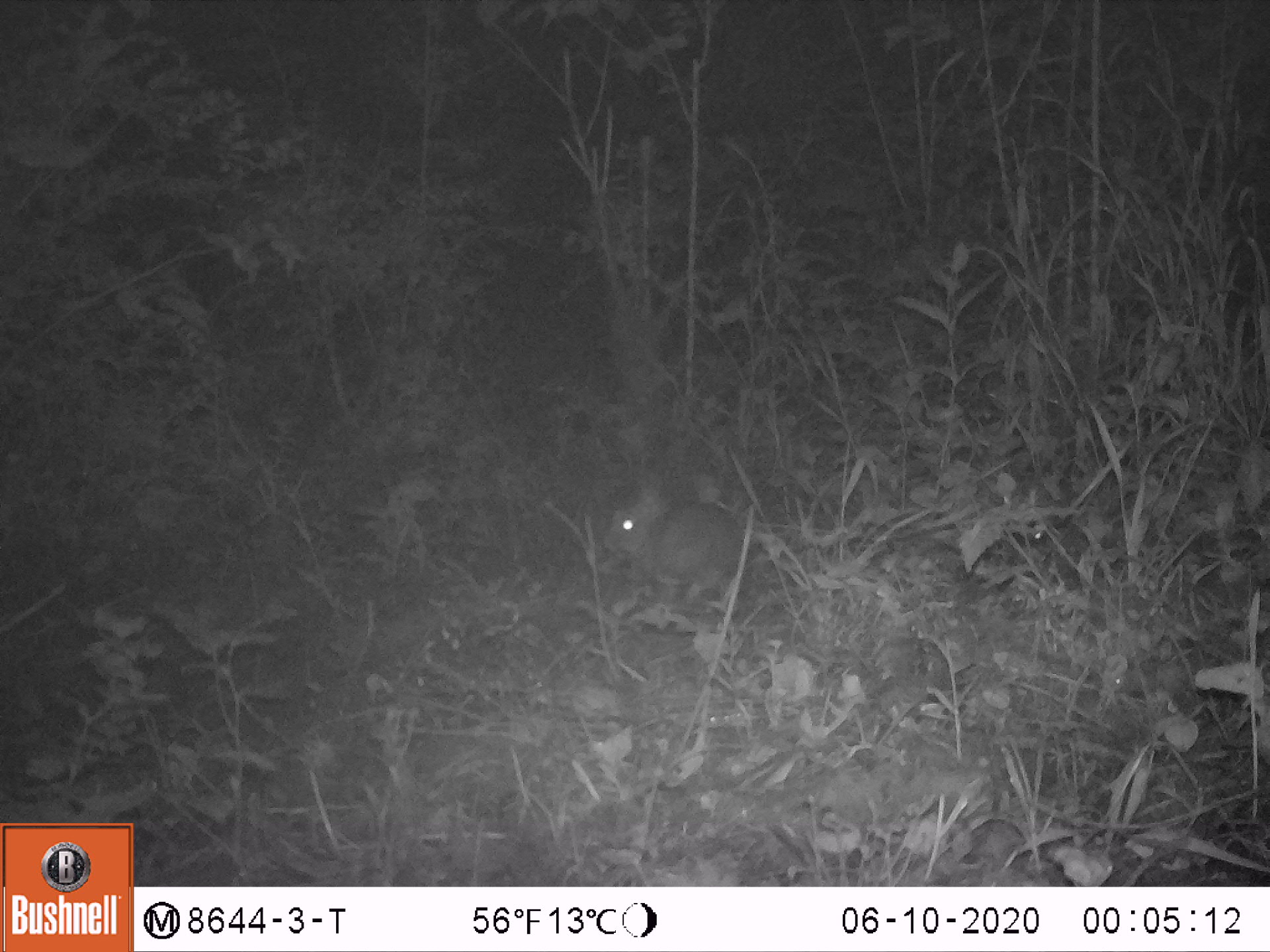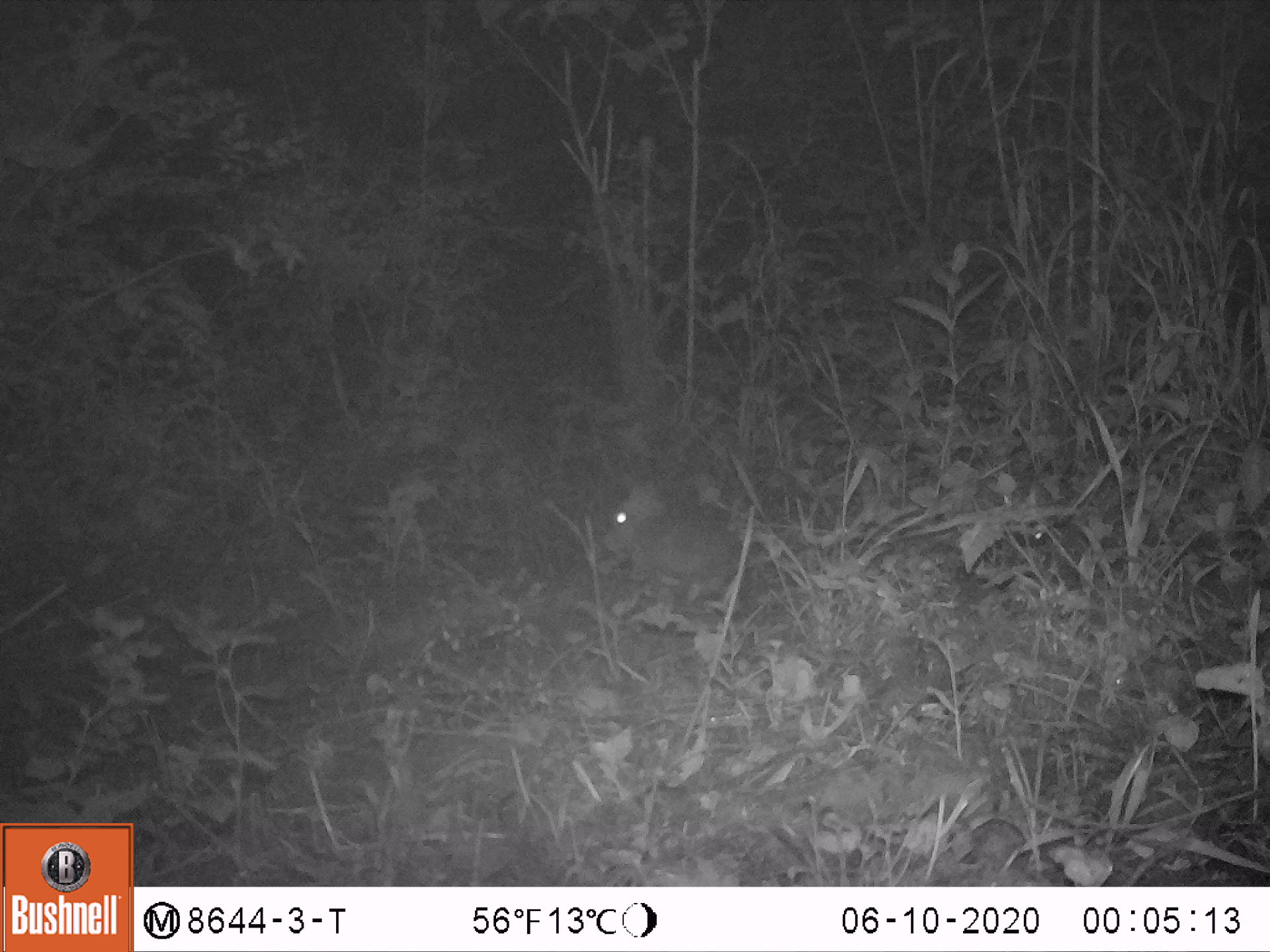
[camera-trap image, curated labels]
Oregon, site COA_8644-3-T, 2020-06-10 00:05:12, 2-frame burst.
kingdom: Animalia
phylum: Chordata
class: Mammalia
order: Lagomorpha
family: Leporidae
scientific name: Leporidae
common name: hares and rabbits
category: leporidae family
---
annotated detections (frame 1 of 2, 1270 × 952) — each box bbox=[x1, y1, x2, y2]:
leporidae family: bbox=[600, 473, 746, 614]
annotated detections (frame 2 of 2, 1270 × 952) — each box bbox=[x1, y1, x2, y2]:
leporidae family: bbox=[587, 471, 752, 596]